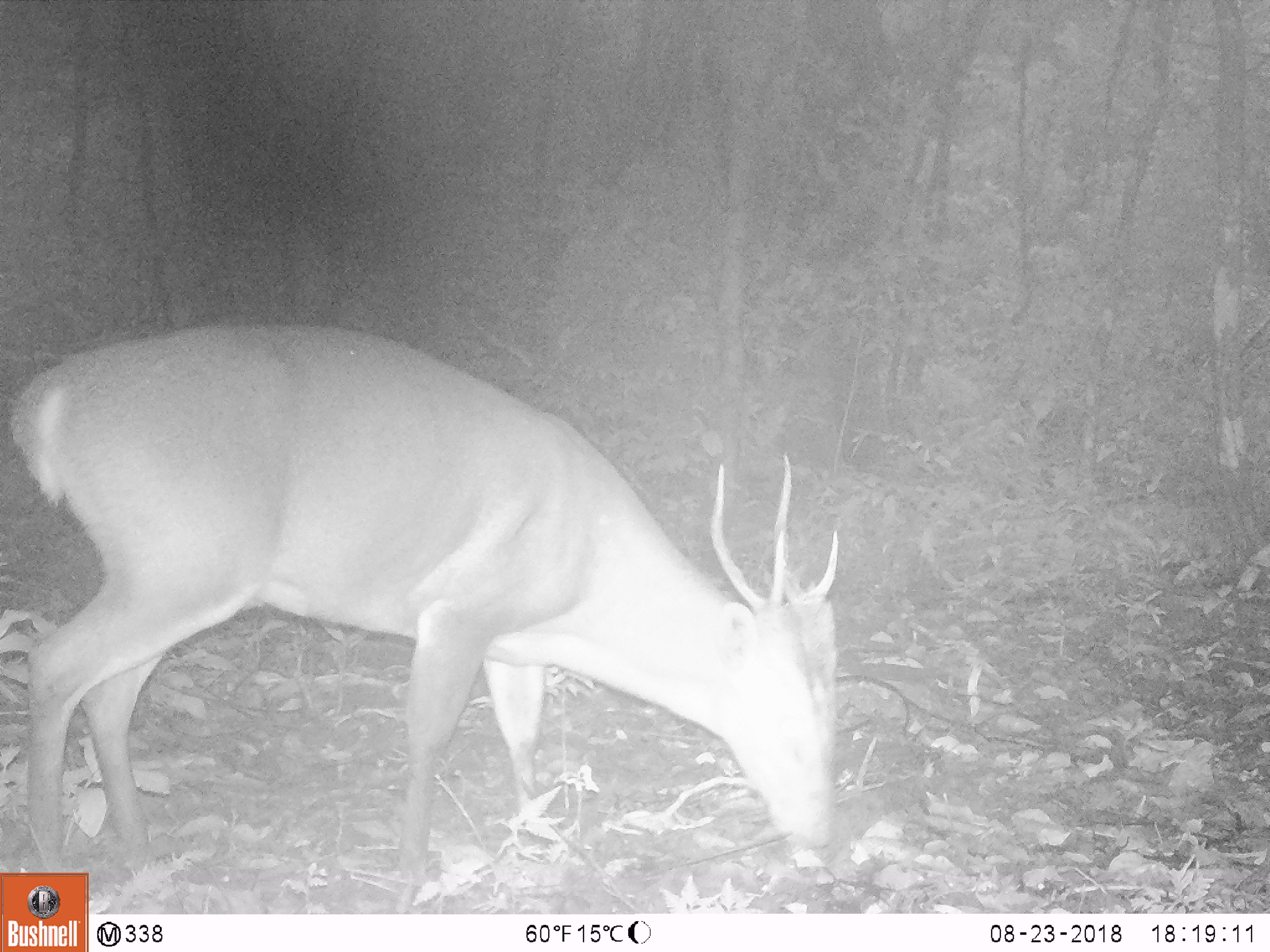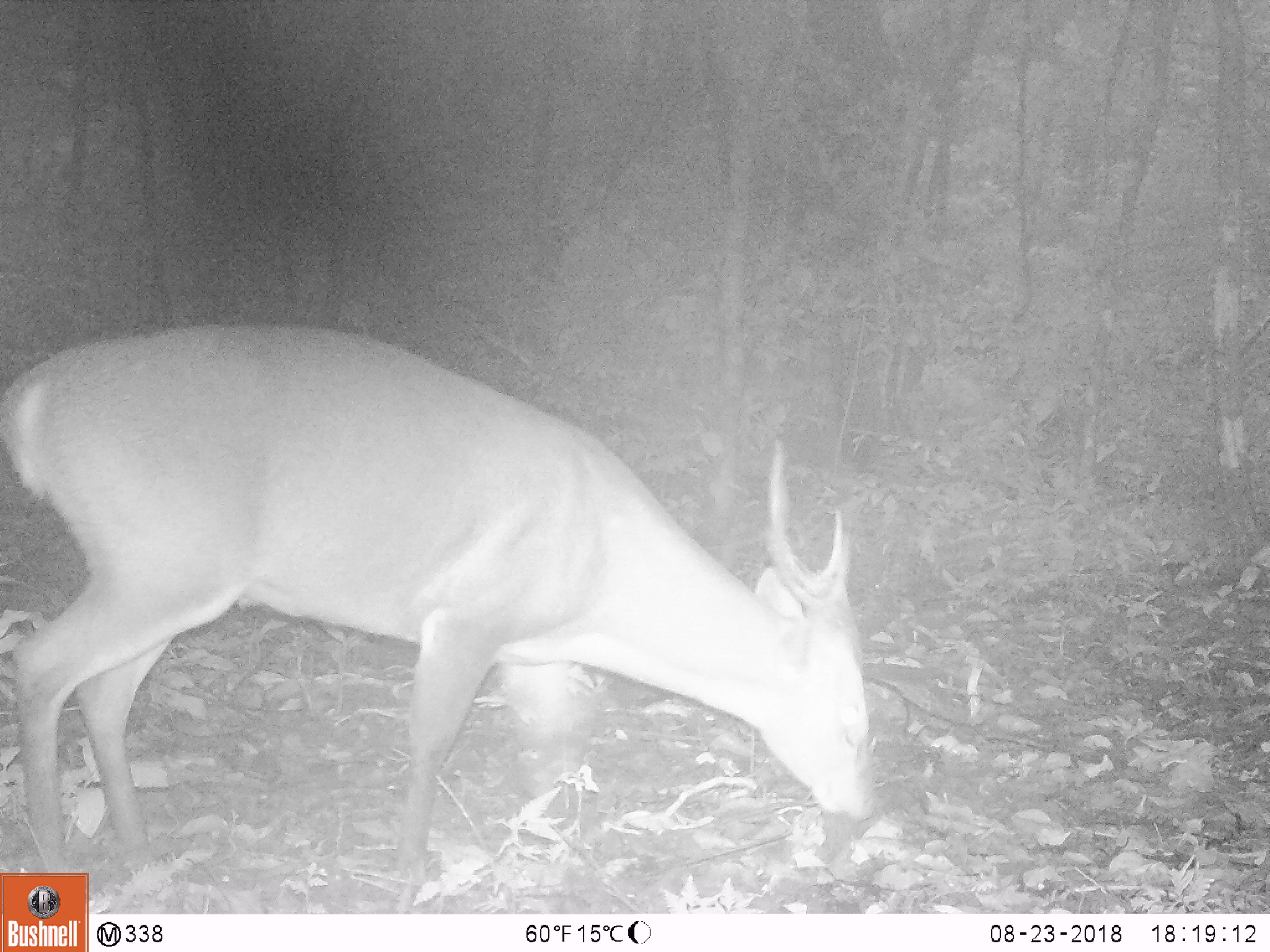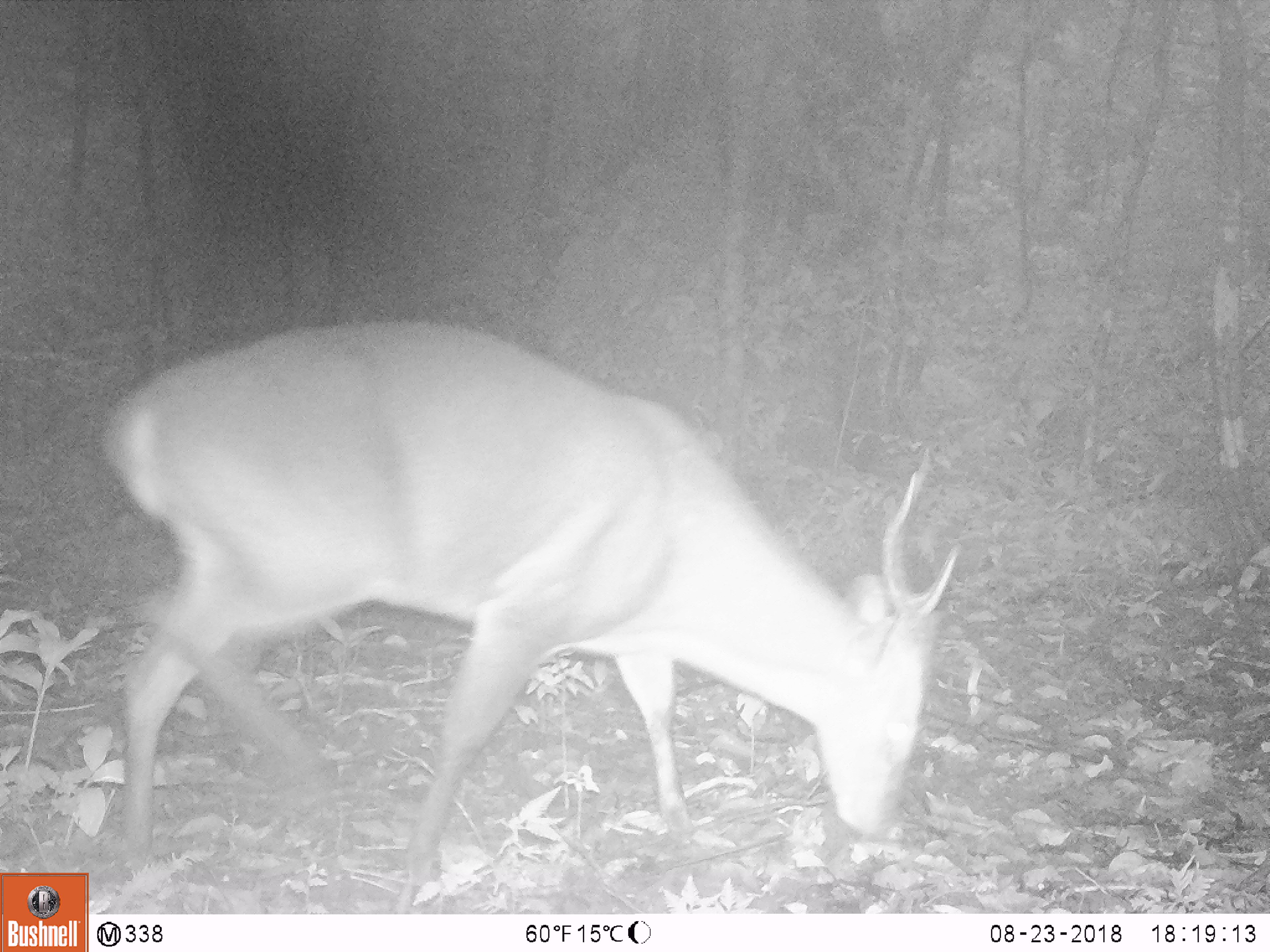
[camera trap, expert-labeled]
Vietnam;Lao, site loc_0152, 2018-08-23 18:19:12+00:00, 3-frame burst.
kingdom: Animalia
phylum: Chordata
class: Mammalia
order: Artiodactyla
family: Cervidae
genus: Muntiacus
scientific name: Muntiacus vuquangensis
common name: large-antlered muntjac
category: large antlered muntjac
Large antlered muntjac (large-antlered muntjac) (Muntiacus vuquangensis). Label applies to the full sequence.